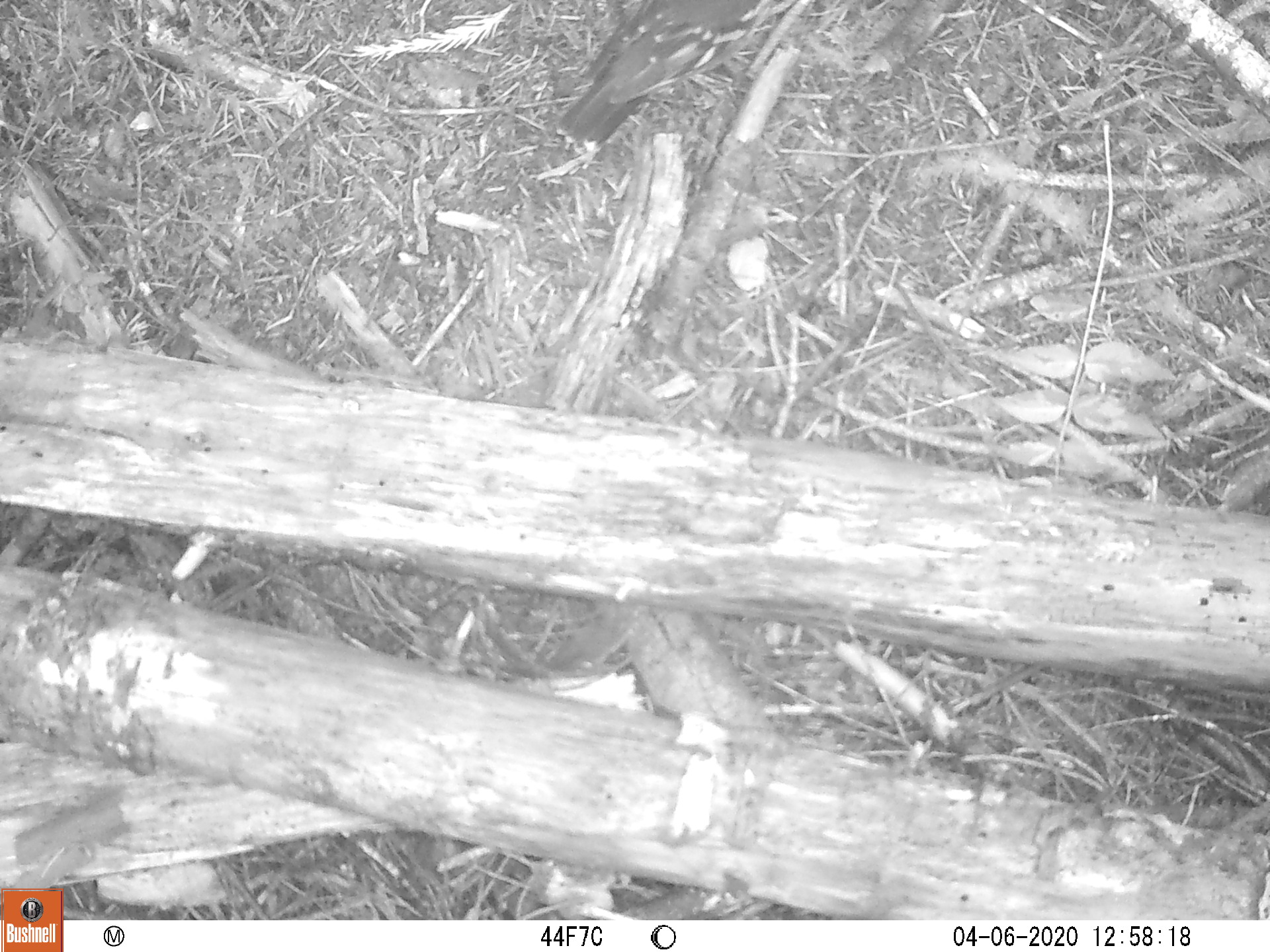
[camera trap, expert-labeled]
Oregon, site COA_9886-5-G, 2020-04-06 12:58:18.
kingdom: Animalia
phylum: Chordata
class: Aves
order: Passeriformes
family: Turdidae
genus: Ixoreus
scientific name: Ixoreus naevius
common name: varied thrush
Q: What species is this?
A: Varied thrush (Ixoreus naevius).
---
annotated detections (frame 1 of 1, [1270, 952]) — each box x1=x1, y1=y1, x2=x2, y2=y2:
varied thrush: x1=563, y1=6, x2=769, y2=149